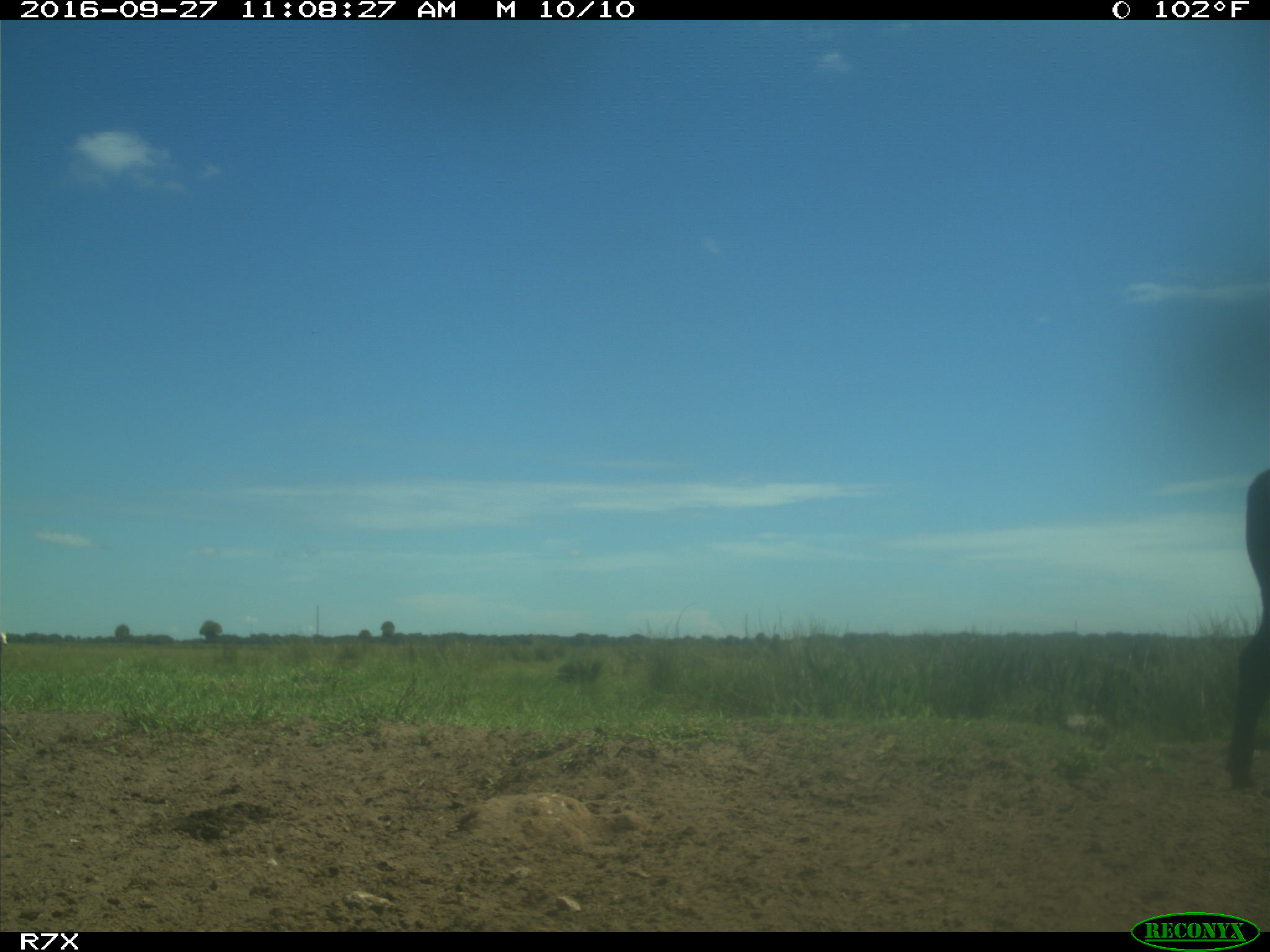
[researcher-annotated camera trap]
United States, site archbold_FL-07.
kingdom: Animalia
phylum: Chordata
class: Mammalia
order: Artiodactyla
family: Bovidae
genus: Bos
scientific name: Bos taurus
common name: domestic cow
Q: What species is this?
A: Bos taurus (domestic cow).